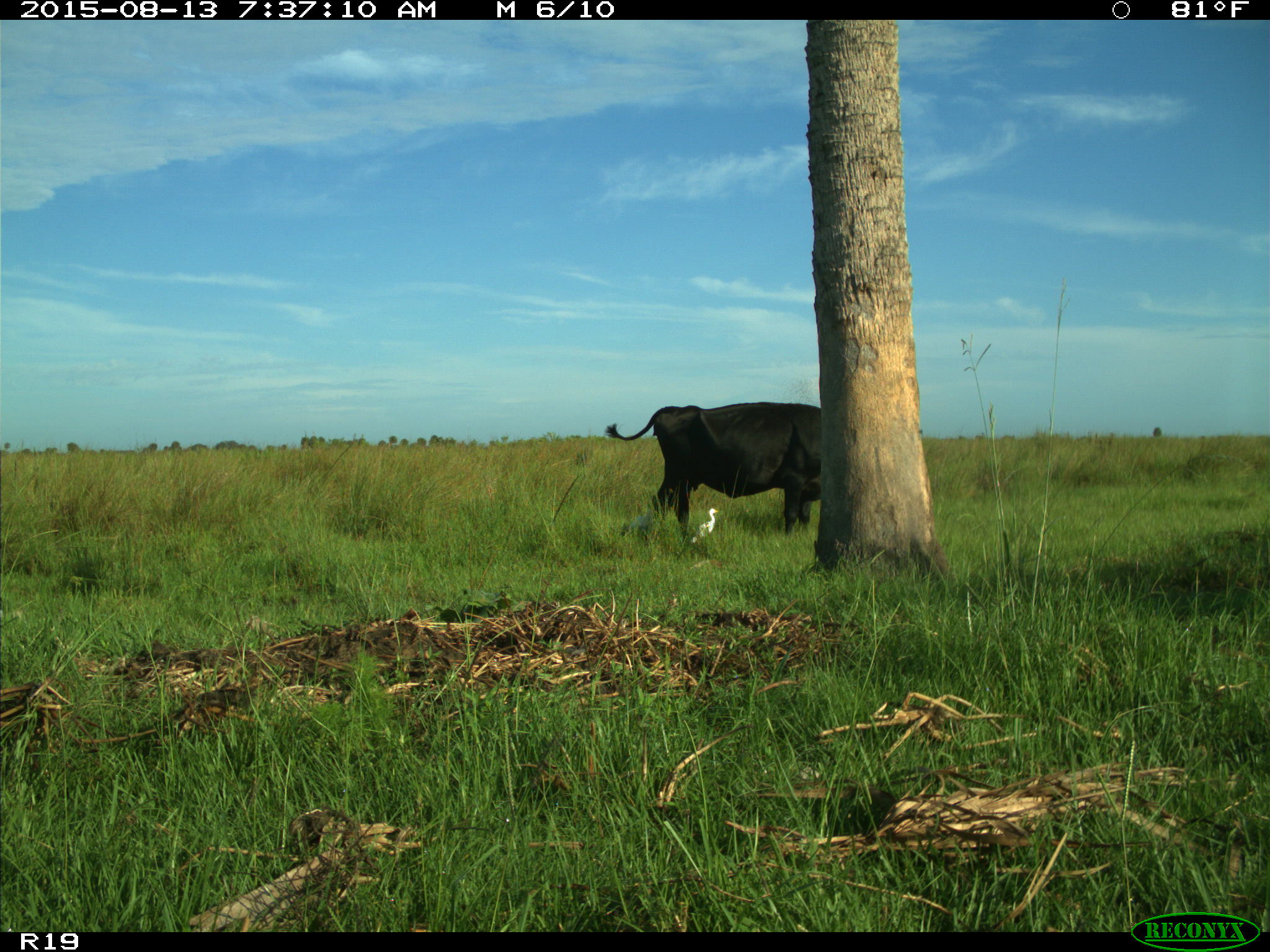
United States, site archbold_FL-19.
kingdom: Animalia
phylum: Chordata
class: Mammalia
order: Artiodactyla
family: Bovidae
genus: Bos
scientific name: Bos taurus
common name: domestic cow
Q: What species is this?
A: Bos taurus (domestic cow).